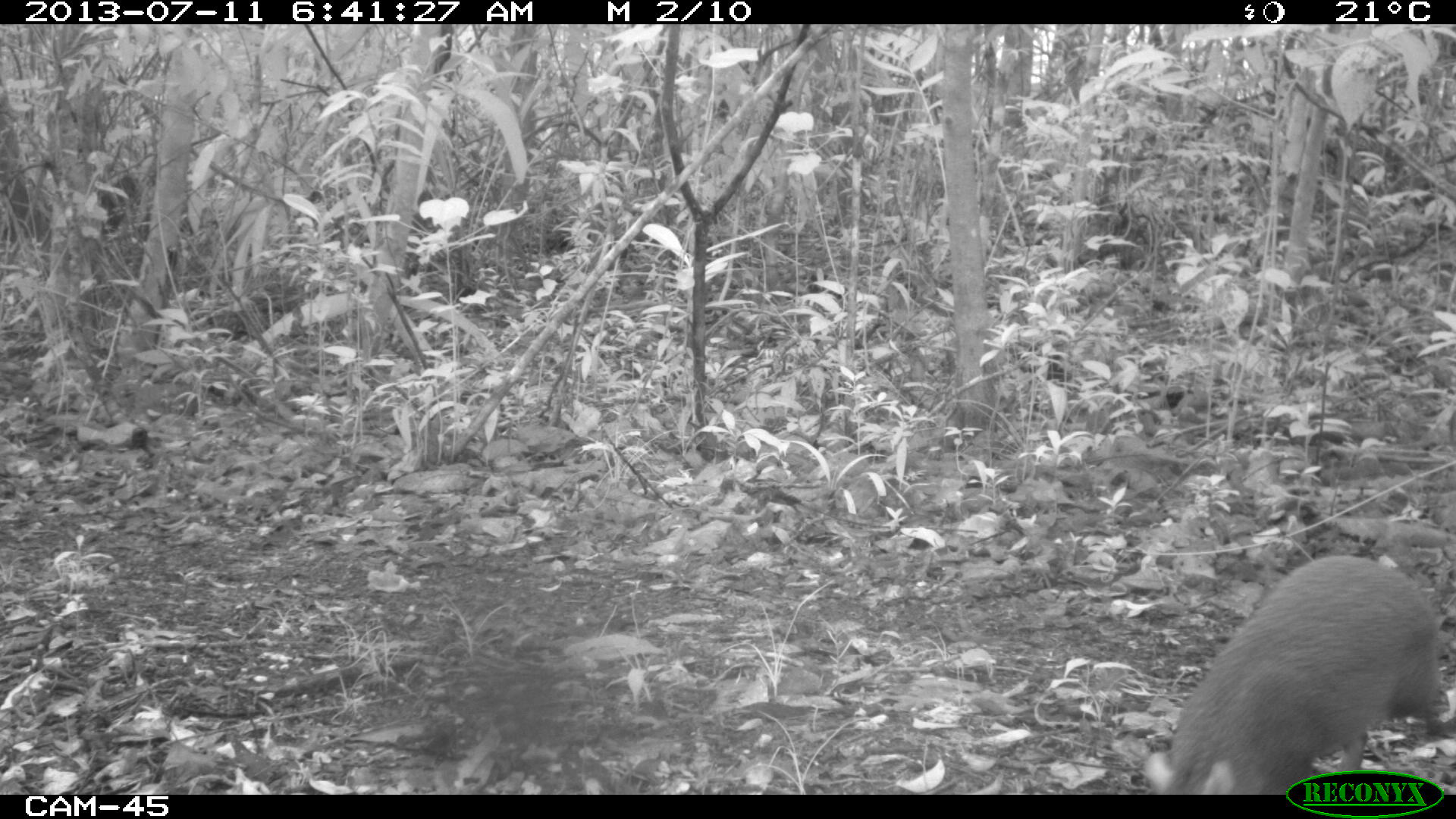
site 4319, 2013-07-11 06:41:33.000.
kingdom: Animalia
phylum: Chordata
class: Mammalia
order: Rodentia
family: Dasyproctidae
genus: Dasyprocta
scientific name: Dasyprocta punctata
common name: central american agouti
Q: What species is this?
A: Dasyprocta punctata (central american agouti).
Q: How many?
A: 1.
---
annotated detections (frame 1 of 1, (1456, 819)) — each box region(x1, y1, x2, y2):
dasyprocta punctata: region(1147, 557, 1446, 794)